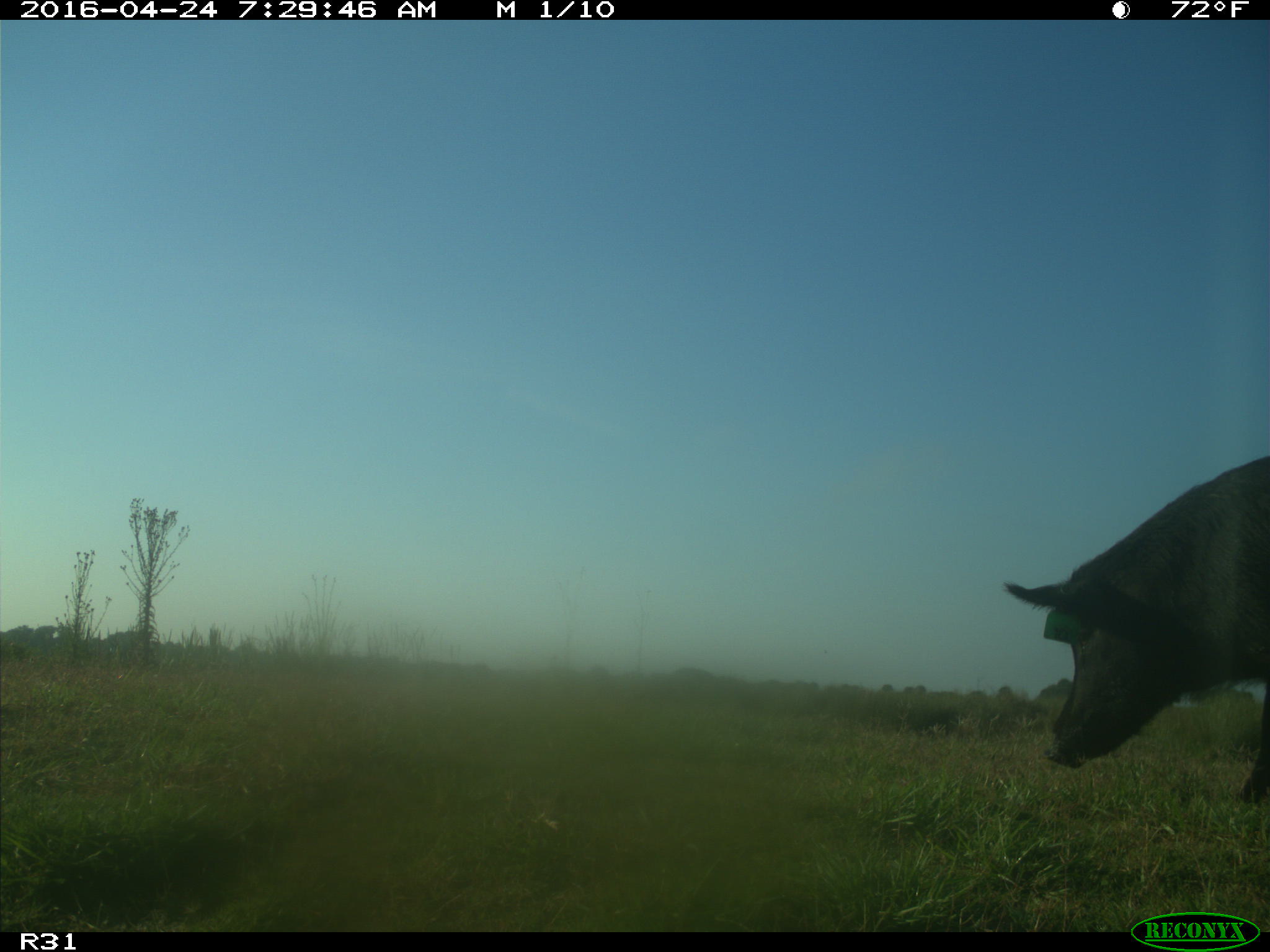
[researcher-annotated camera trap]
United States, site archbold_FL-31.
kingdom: Animalia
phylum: Chordata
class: Mammalia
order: Artiodactyla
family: Suidae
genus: Sus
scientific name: Sus scrofa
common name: wild boar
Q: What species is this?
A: Sus scrofa (wild boar).